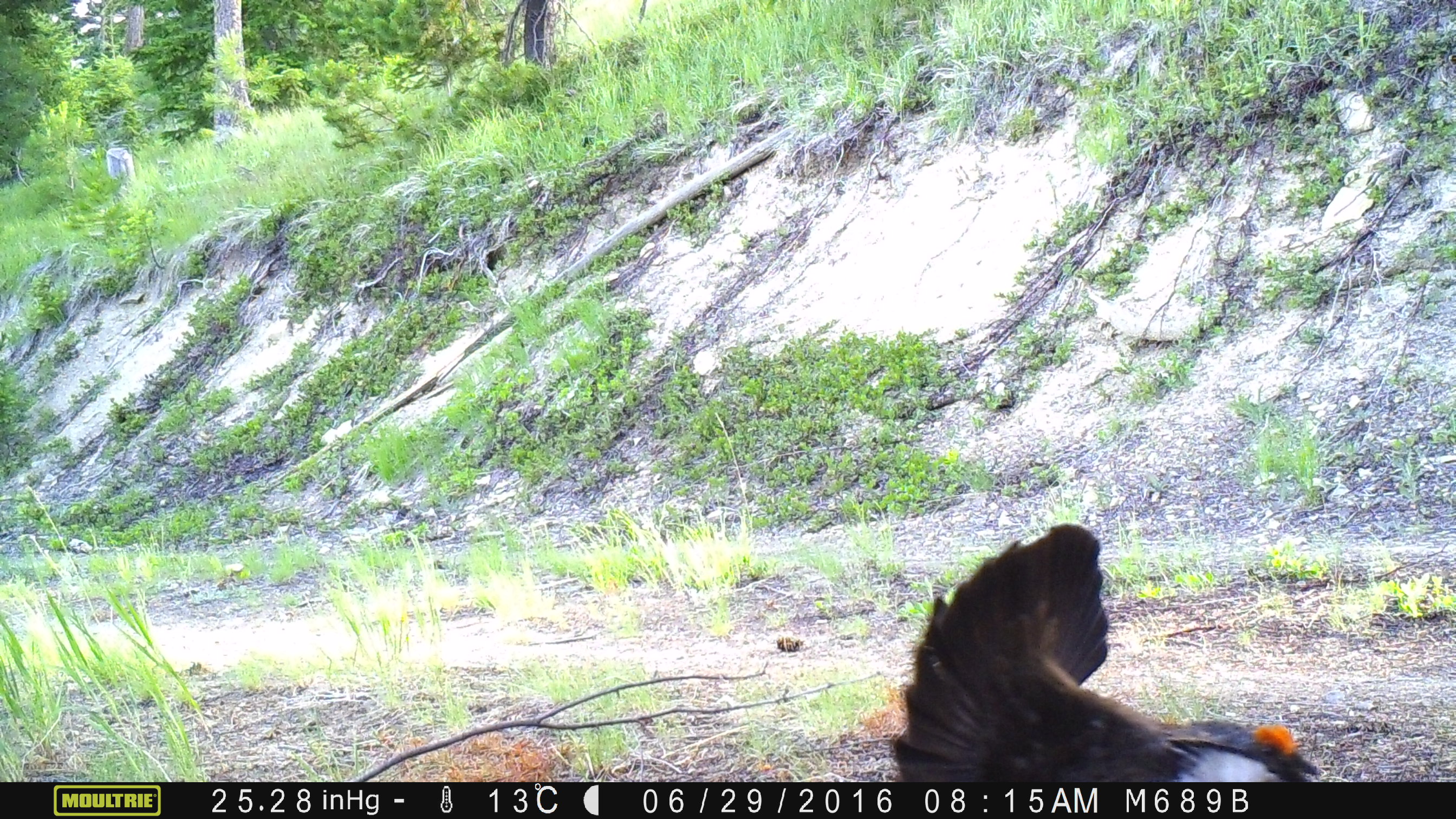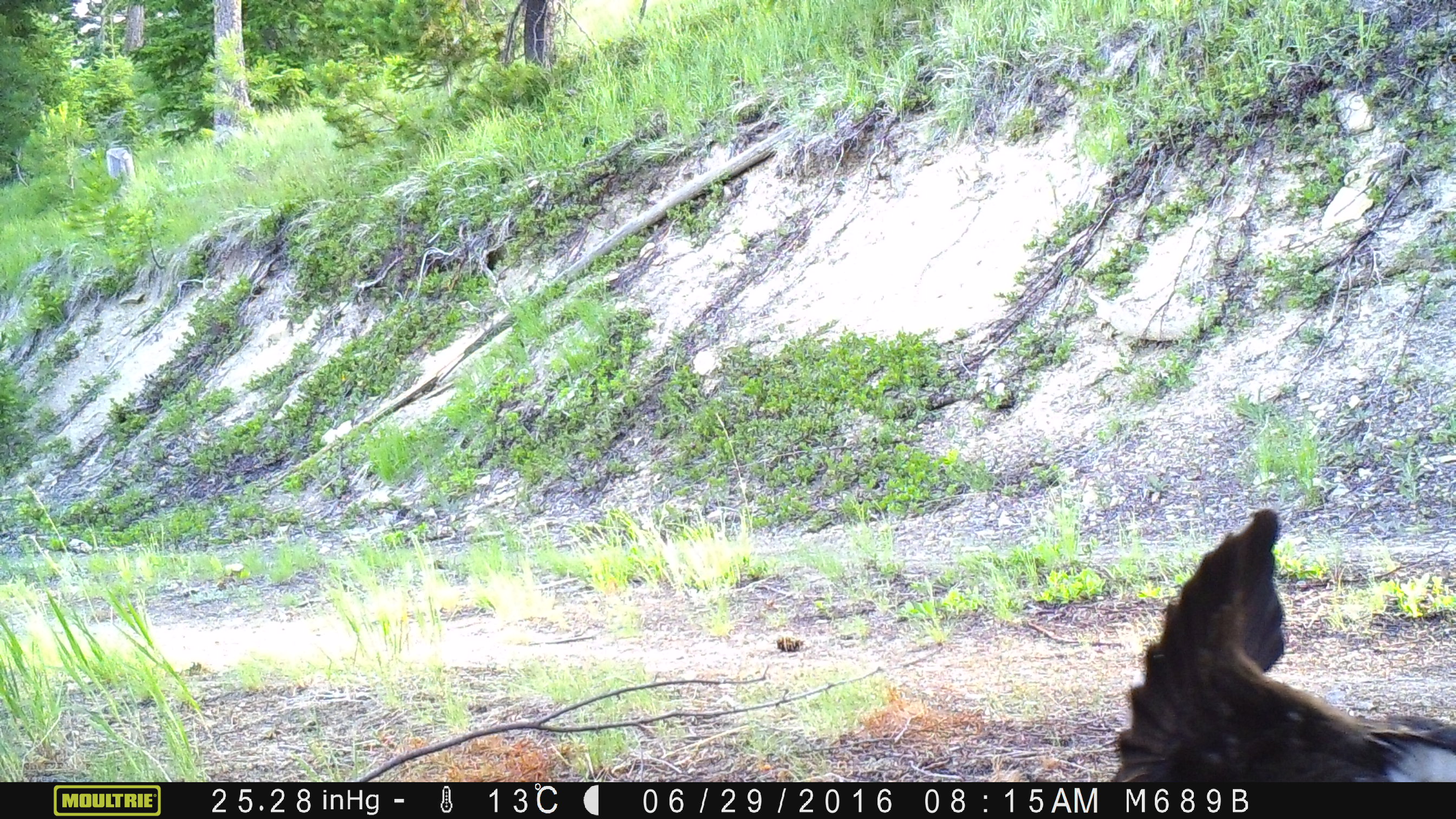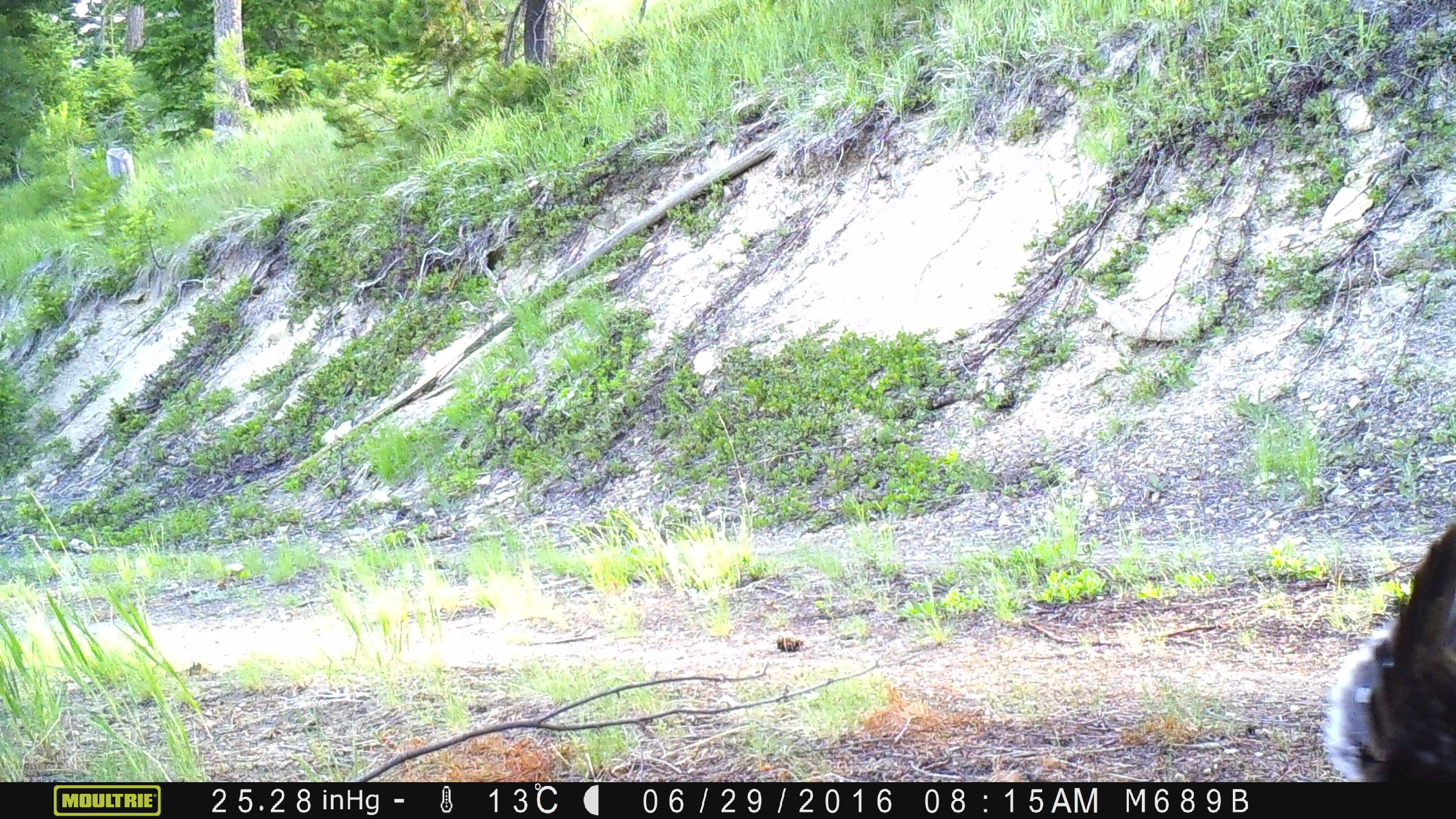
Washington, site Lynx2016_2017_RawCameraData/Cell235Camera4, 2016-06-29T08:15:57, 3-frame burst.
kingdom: Animalia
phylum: Chordata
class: Aves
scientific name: Aves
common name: birds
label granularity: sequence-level